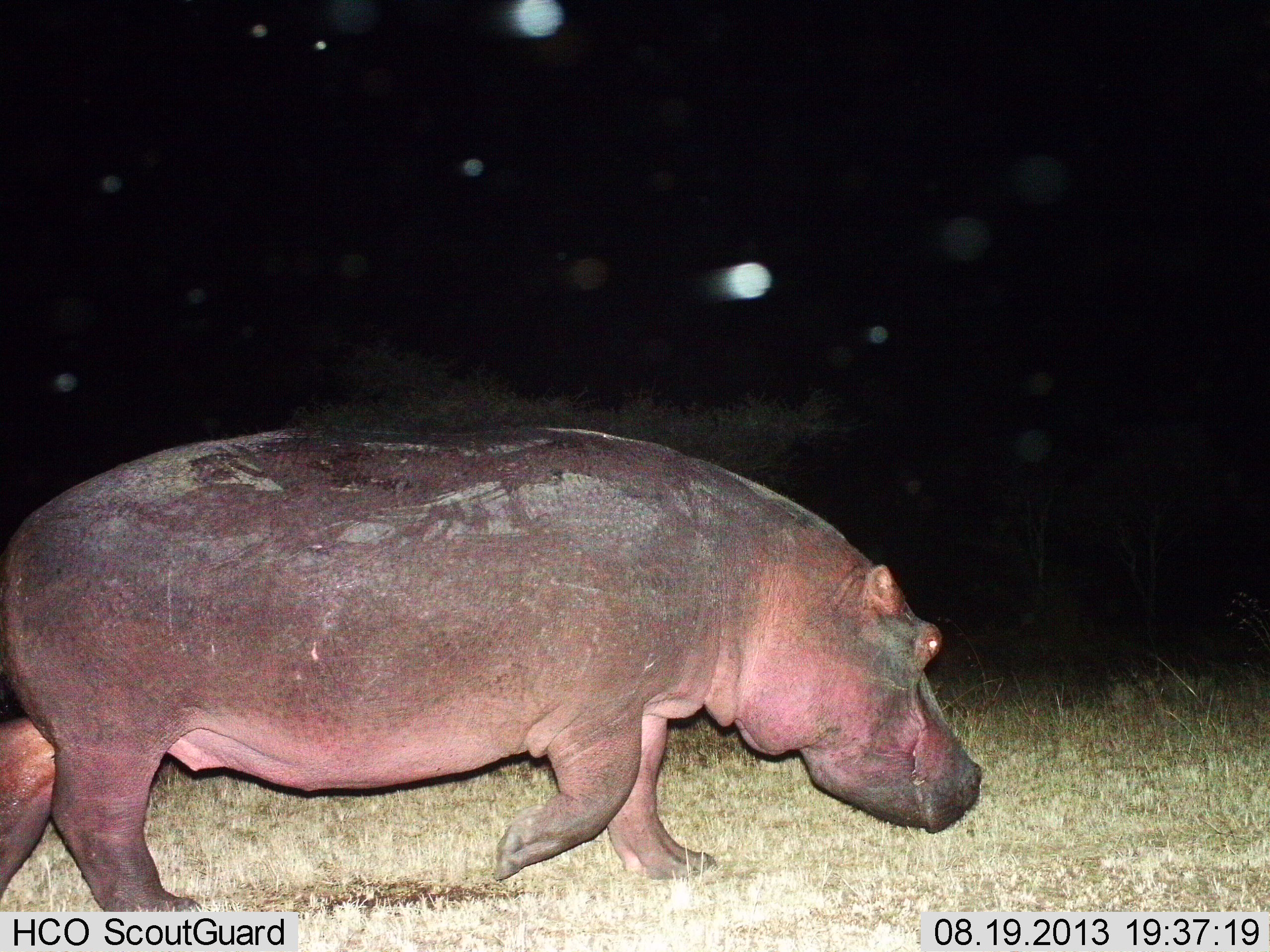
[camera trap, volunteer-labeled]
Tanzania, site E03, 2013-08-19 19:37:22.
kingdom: Animalia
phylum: Chordata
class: Mammalia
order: Artiodactyla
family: Hippopotamidae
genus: Hippopotamus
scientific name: Hippopotamus amphibius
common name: hippopotamus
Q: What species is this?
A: Hippopotamus (Hippopotamus amphibius).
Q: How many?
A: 1.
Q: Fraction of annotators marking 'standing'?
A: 0%.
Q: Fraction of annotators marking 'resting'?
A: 0%.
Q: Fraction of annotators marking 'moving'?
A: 100%.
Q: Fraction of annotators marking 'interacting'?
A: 0%.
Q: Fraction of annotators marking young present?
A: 0%.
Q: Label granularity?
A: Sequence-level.